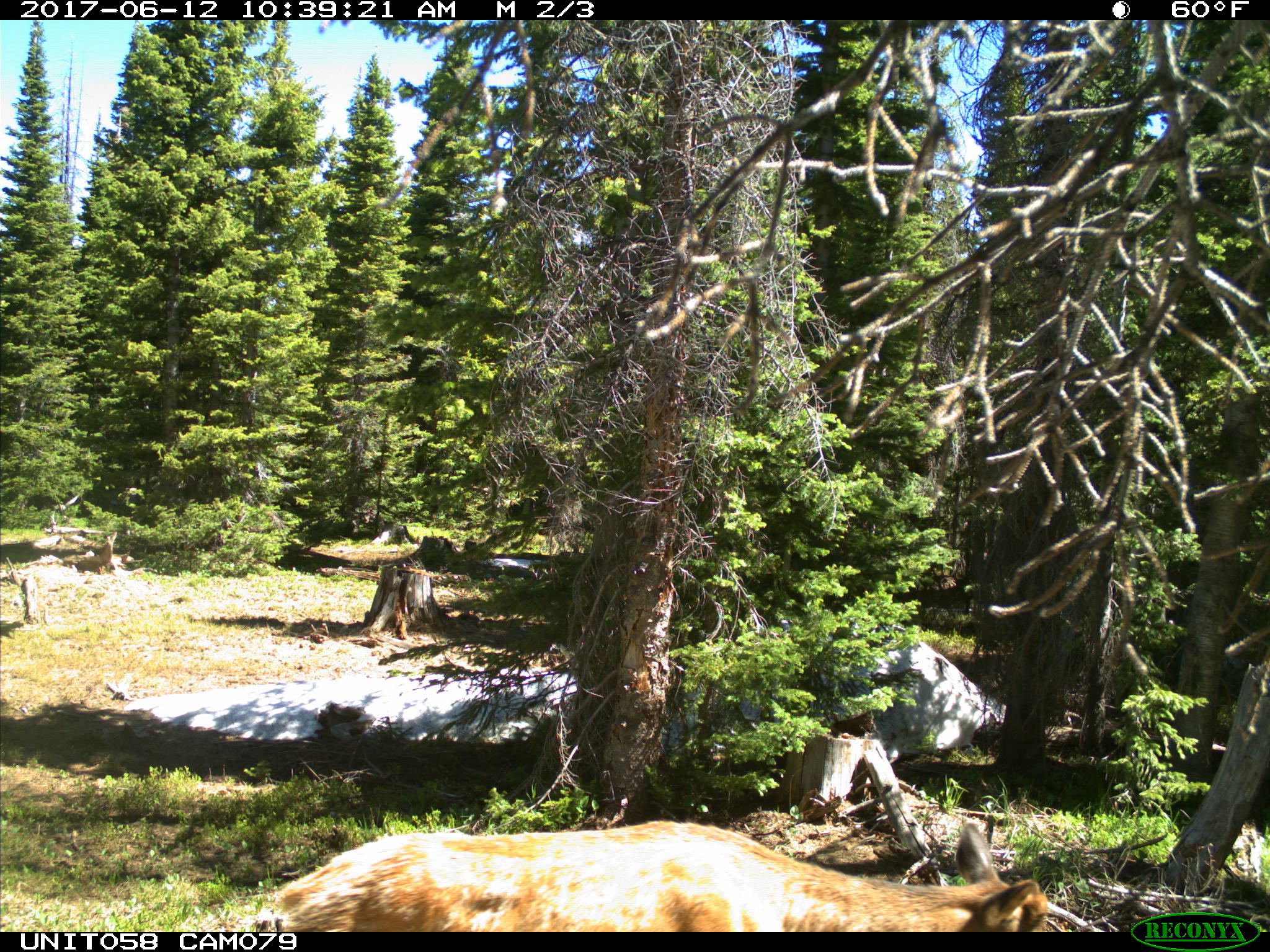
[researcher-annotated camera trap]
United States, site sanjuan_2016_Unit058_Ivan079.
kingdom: Animalia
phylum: Chordata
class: Mammalia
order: Artiodactyla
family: Cervidae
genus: Cervus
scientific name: Cervus elaphus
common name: red deer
Cervus elaphus (red deer).